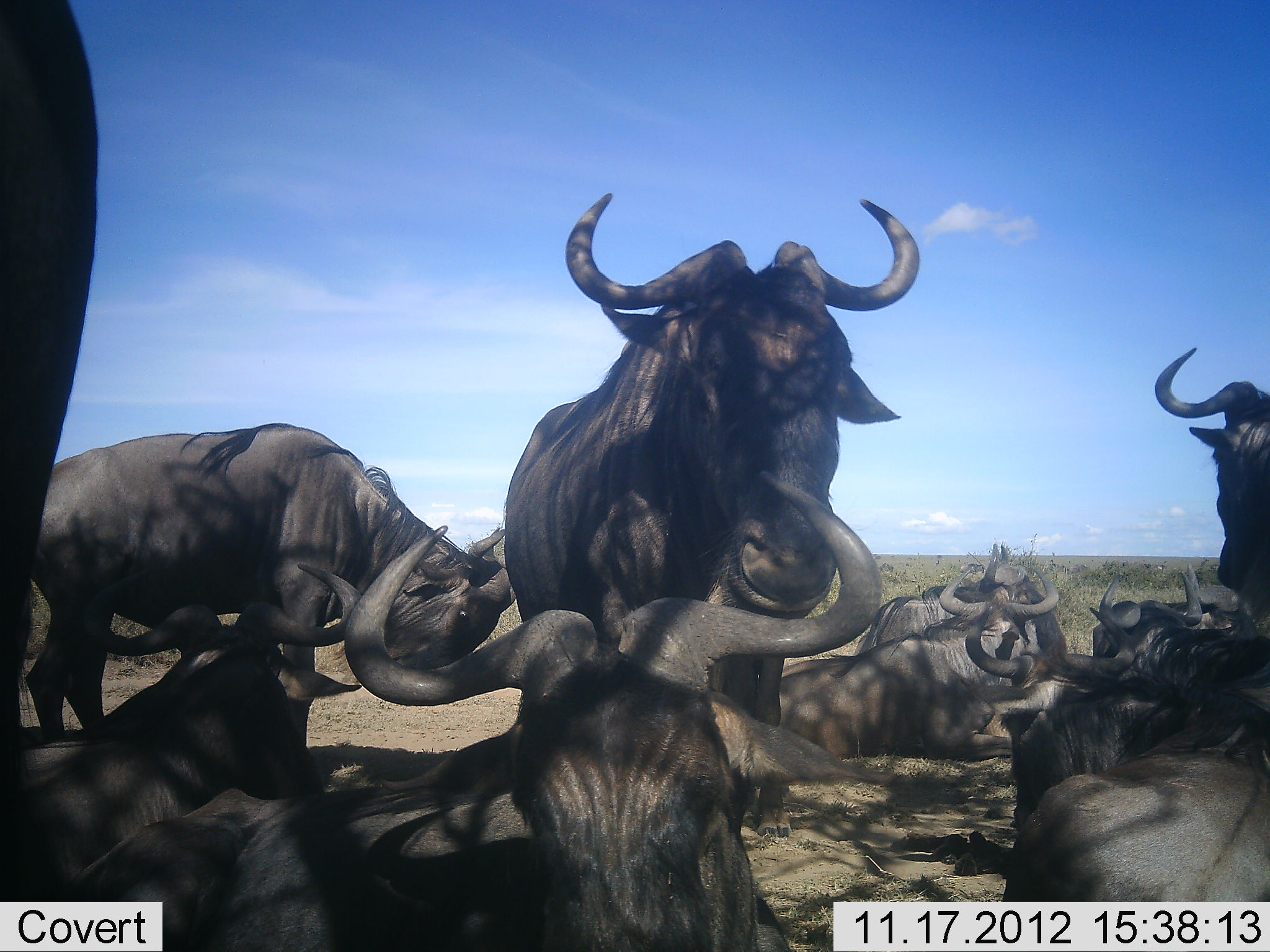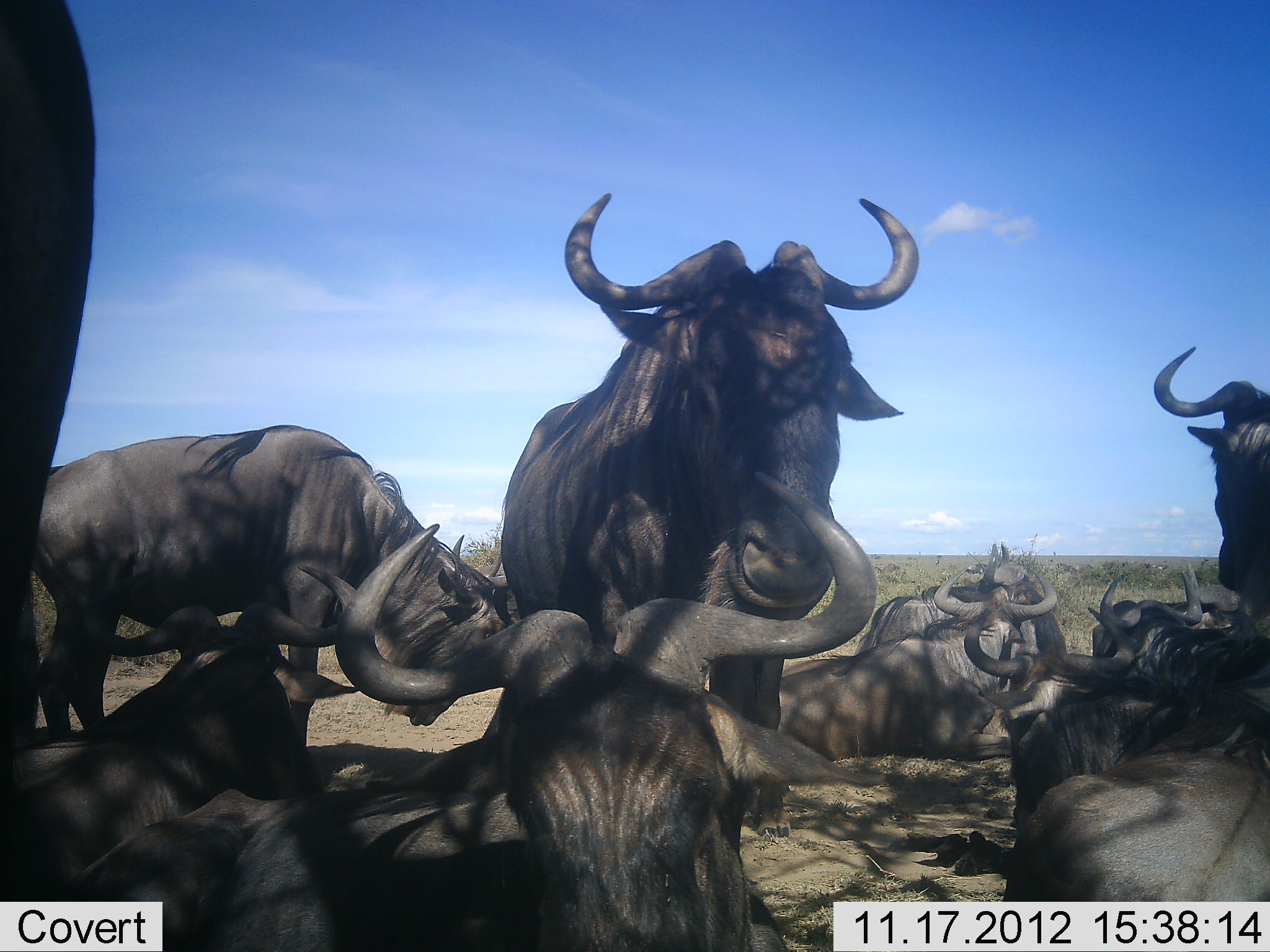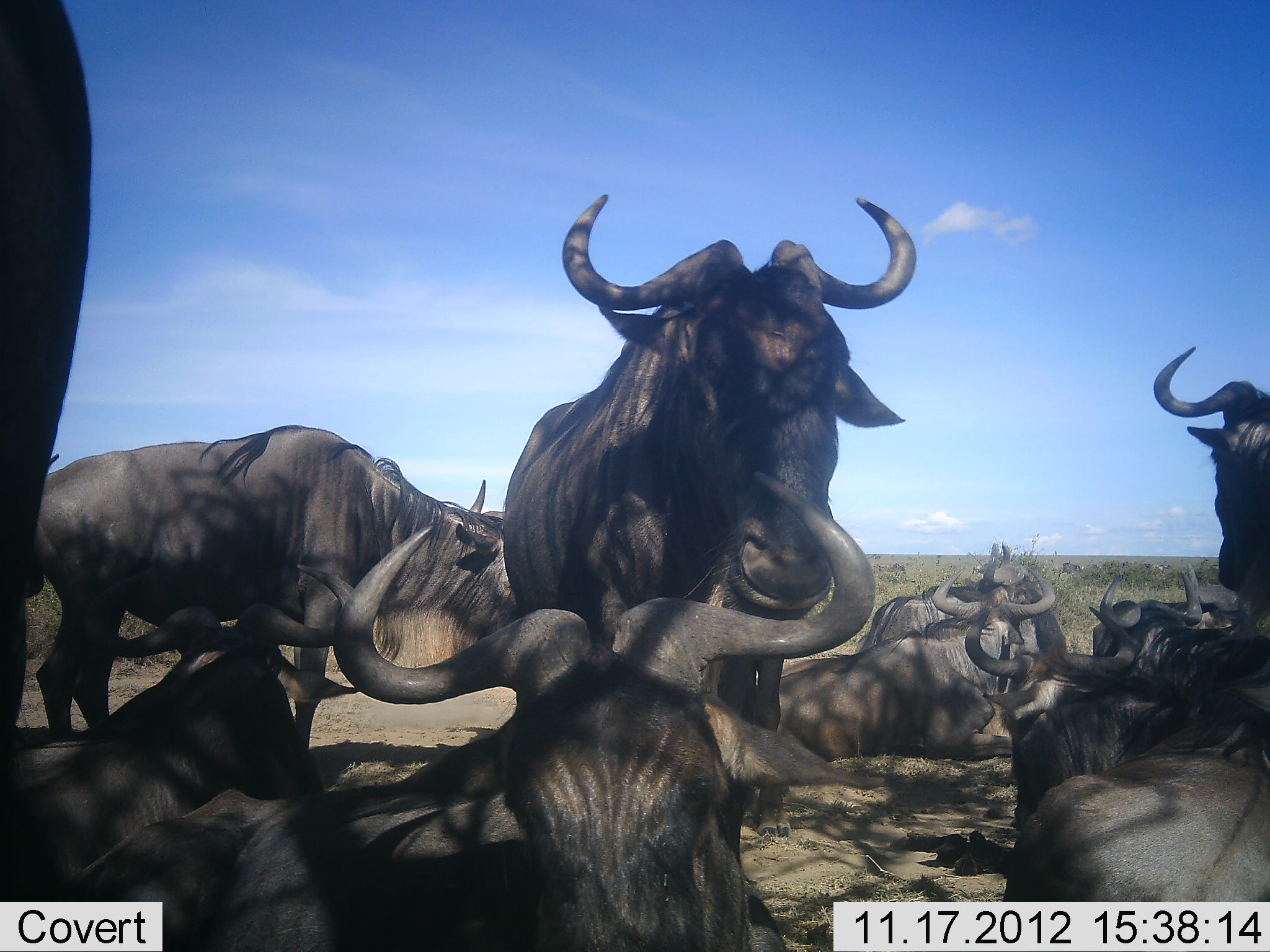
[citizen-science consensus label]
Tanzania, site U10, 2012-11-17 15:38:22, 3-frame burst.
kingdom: Animalia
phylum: Chordata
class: Mammalia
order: Artiodactyla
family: Bovidae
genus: Connochaetes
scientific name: Connochaetes taurinus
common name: blue wildebeest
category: wildebeest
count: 11-50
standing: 70%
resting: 100%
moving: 10%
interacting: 0%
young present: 0%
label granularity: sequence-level